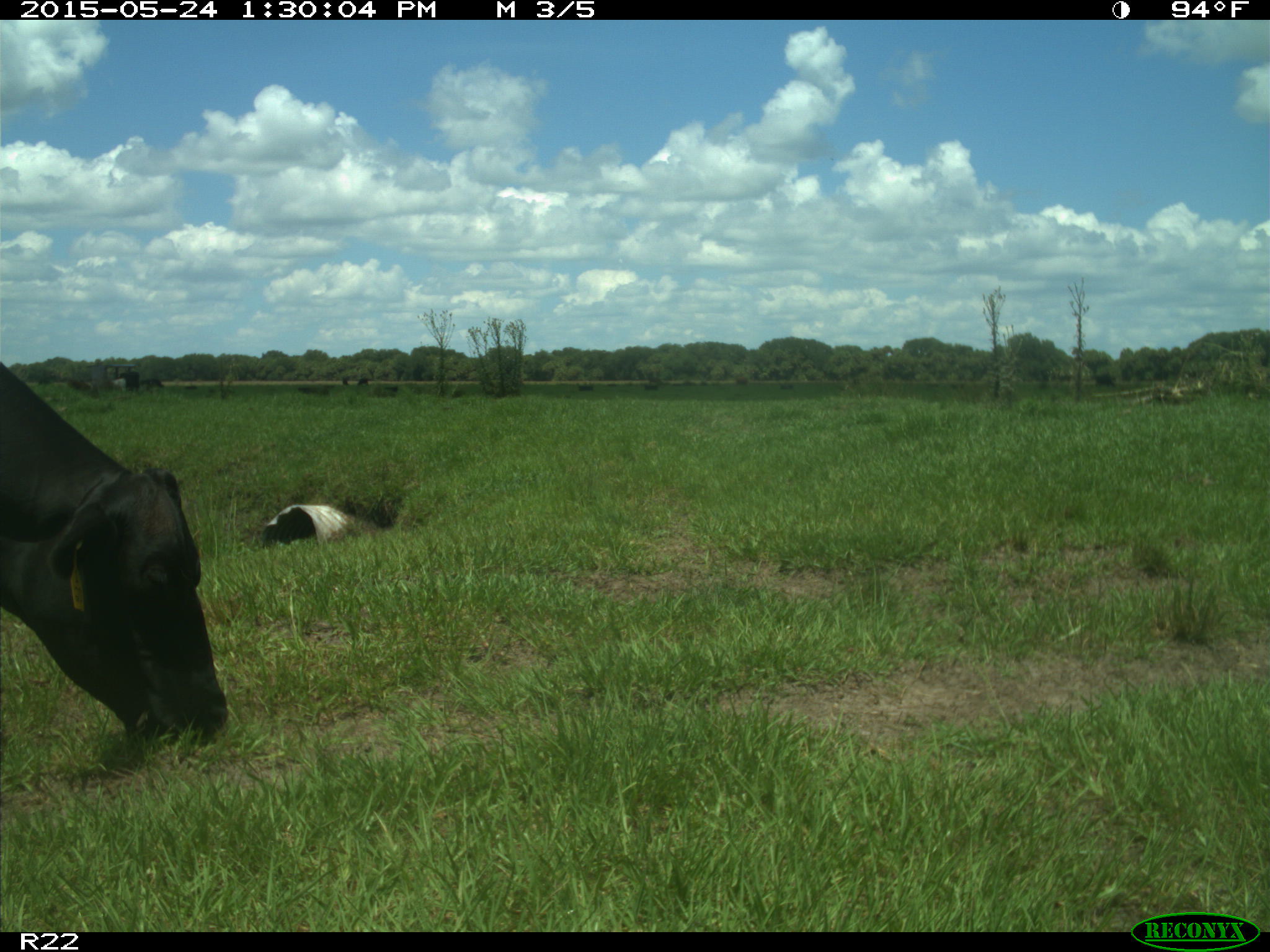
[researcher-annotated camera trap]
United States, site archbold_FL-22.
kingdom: Animalia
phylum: Chordata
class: Mammalia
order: Artiodactyla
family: Bovidae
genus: Bos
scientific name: Bos taurus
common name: domestic cow